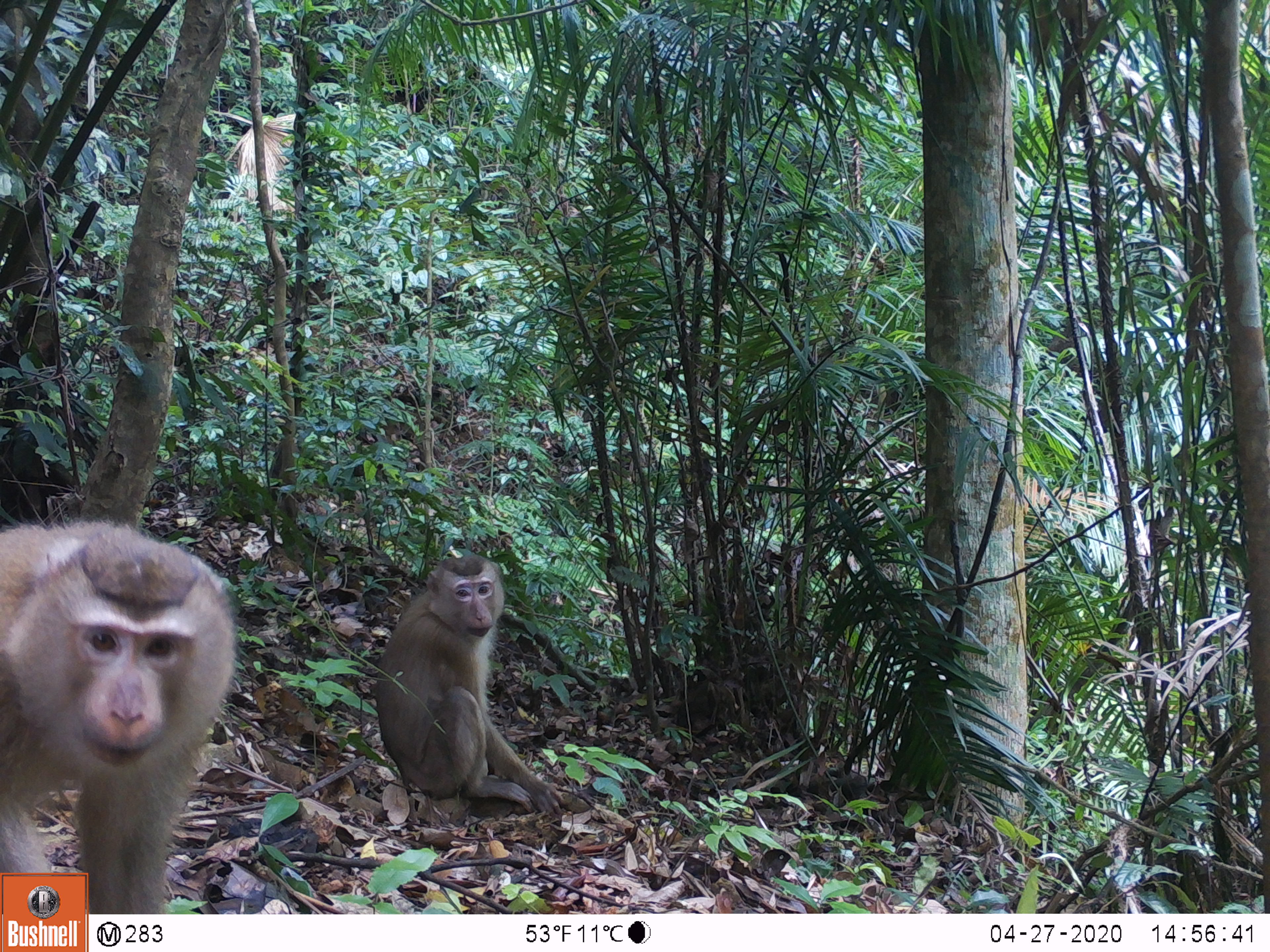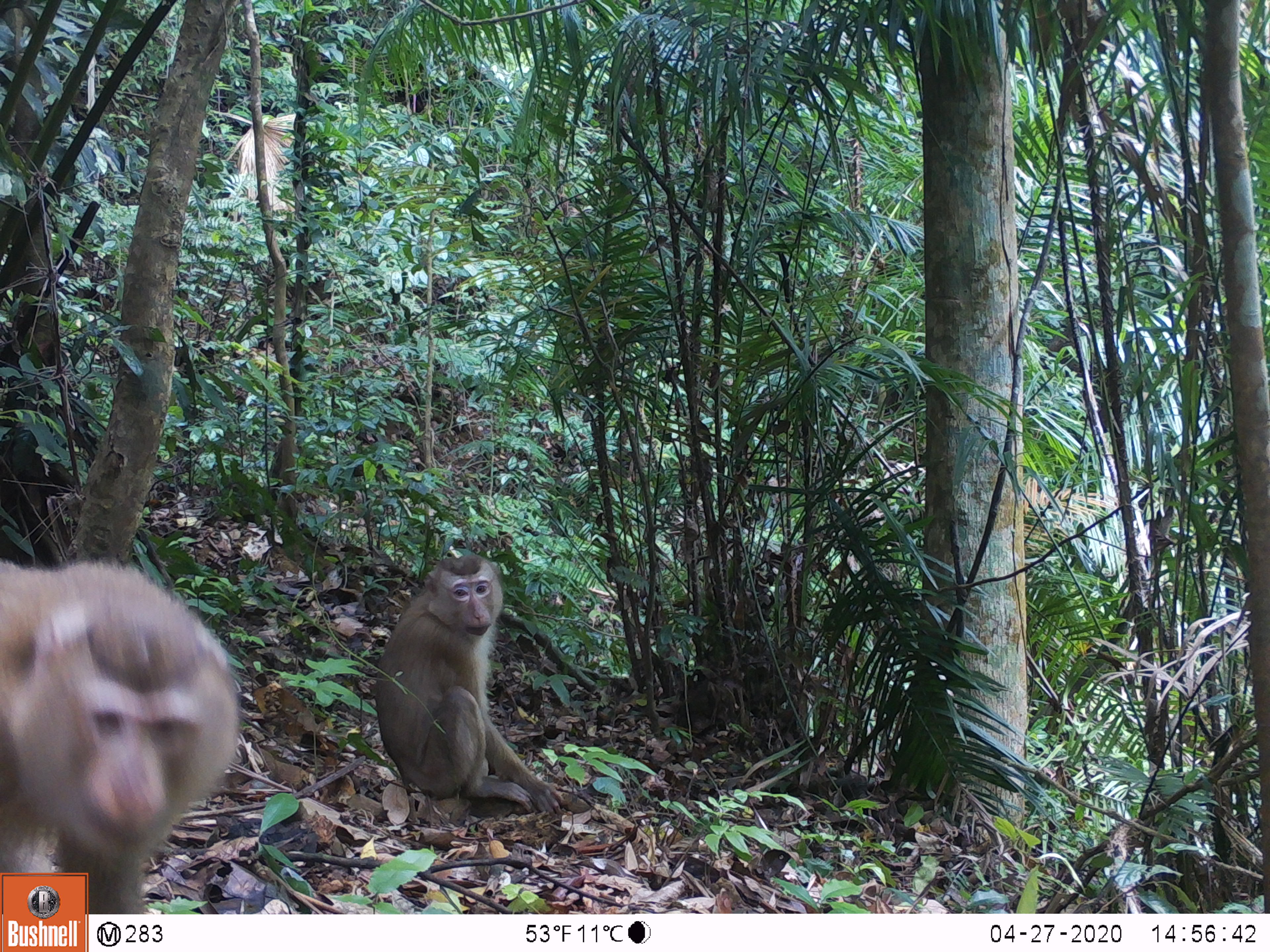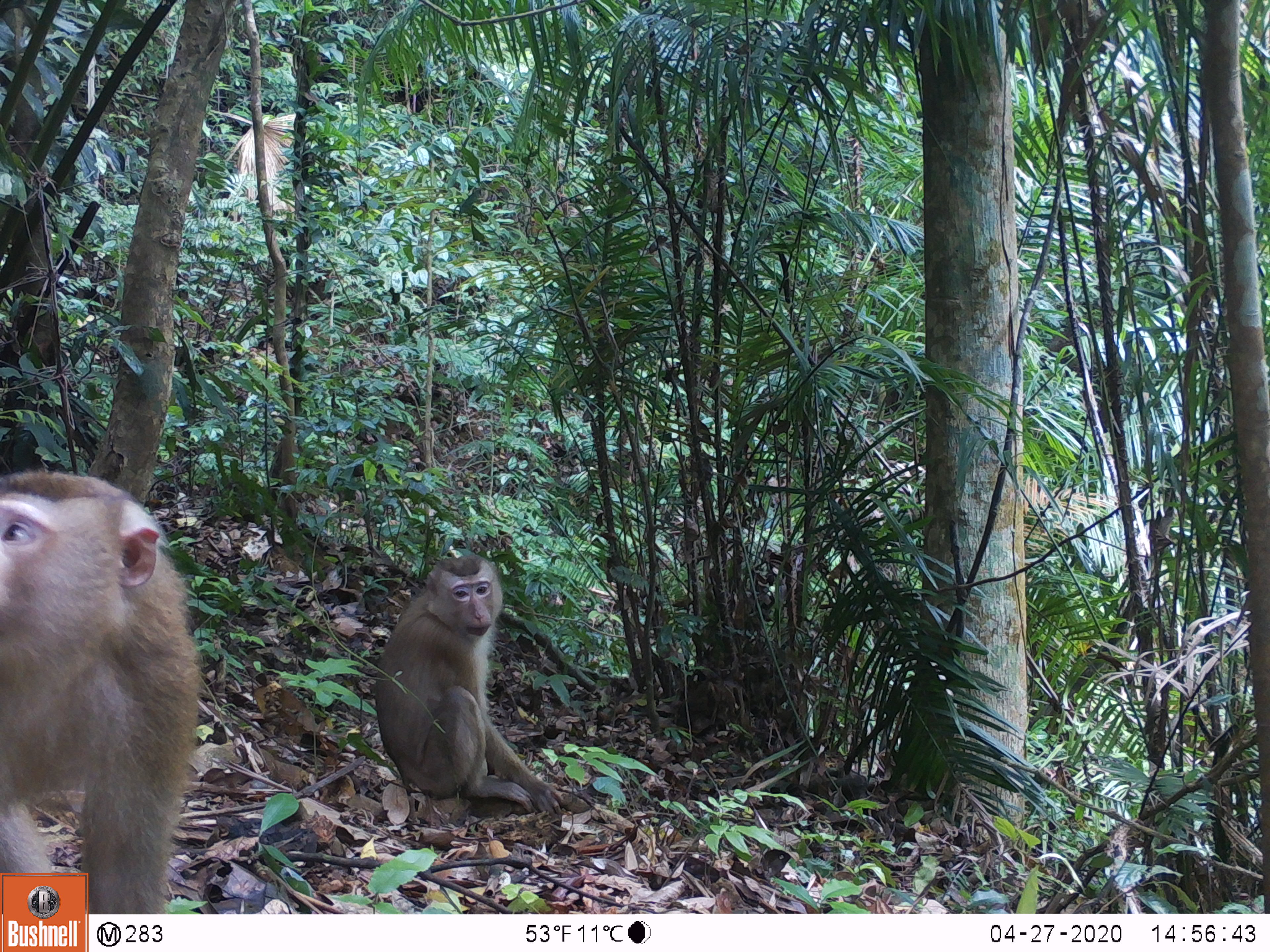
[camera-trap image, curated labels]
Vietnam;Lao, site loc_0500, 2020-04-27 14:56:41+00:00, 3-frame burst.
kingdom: Animalia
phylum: Chordata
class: Mammalia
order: Primates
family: Cercopithecidae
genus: Macaca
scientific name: Macaca nemestrina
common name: pig-tailed macaque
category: pig tailed macaque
Pig tailed macaque (pig-tailed macaque) (Macaca nemestrina). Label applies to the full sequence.